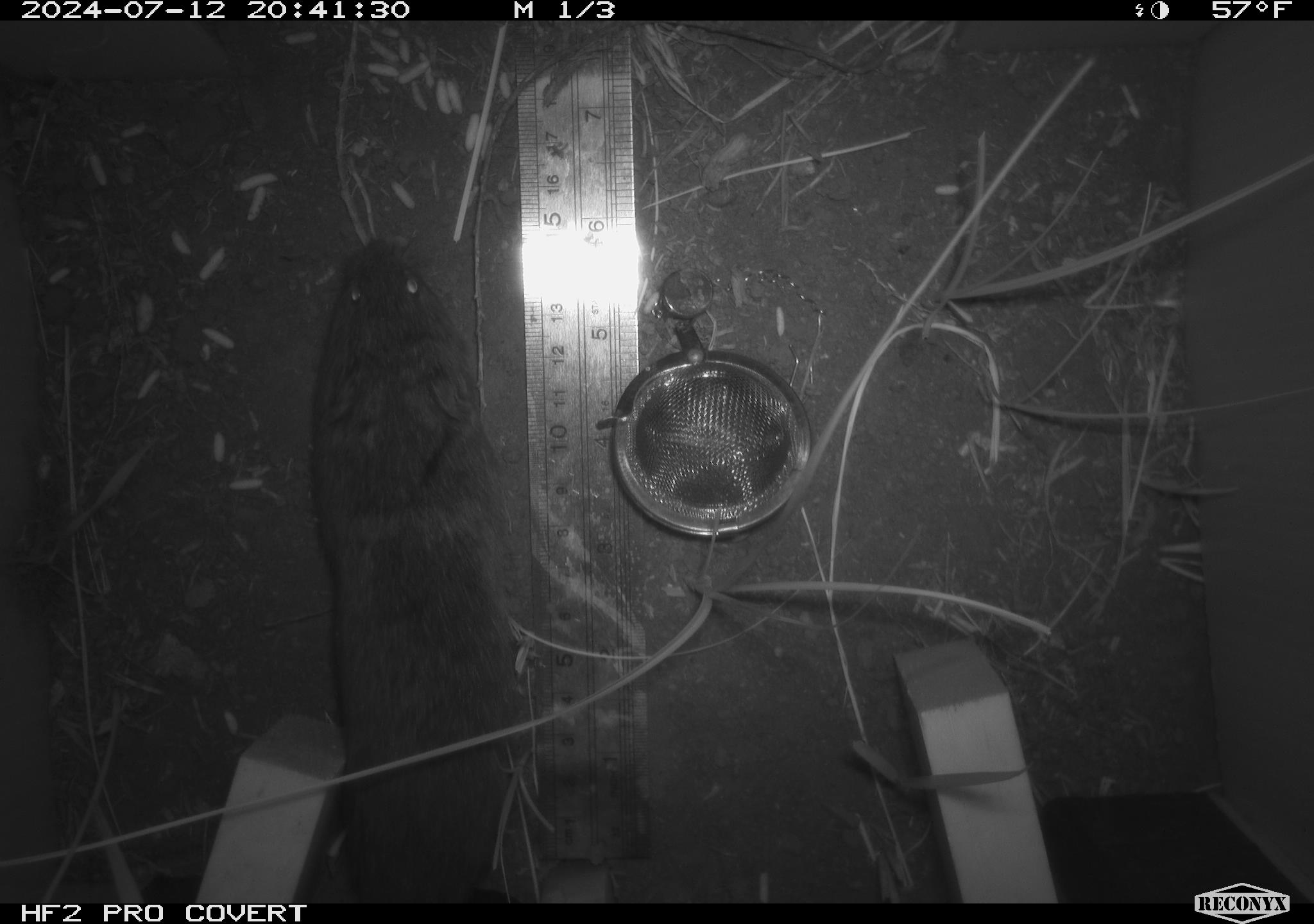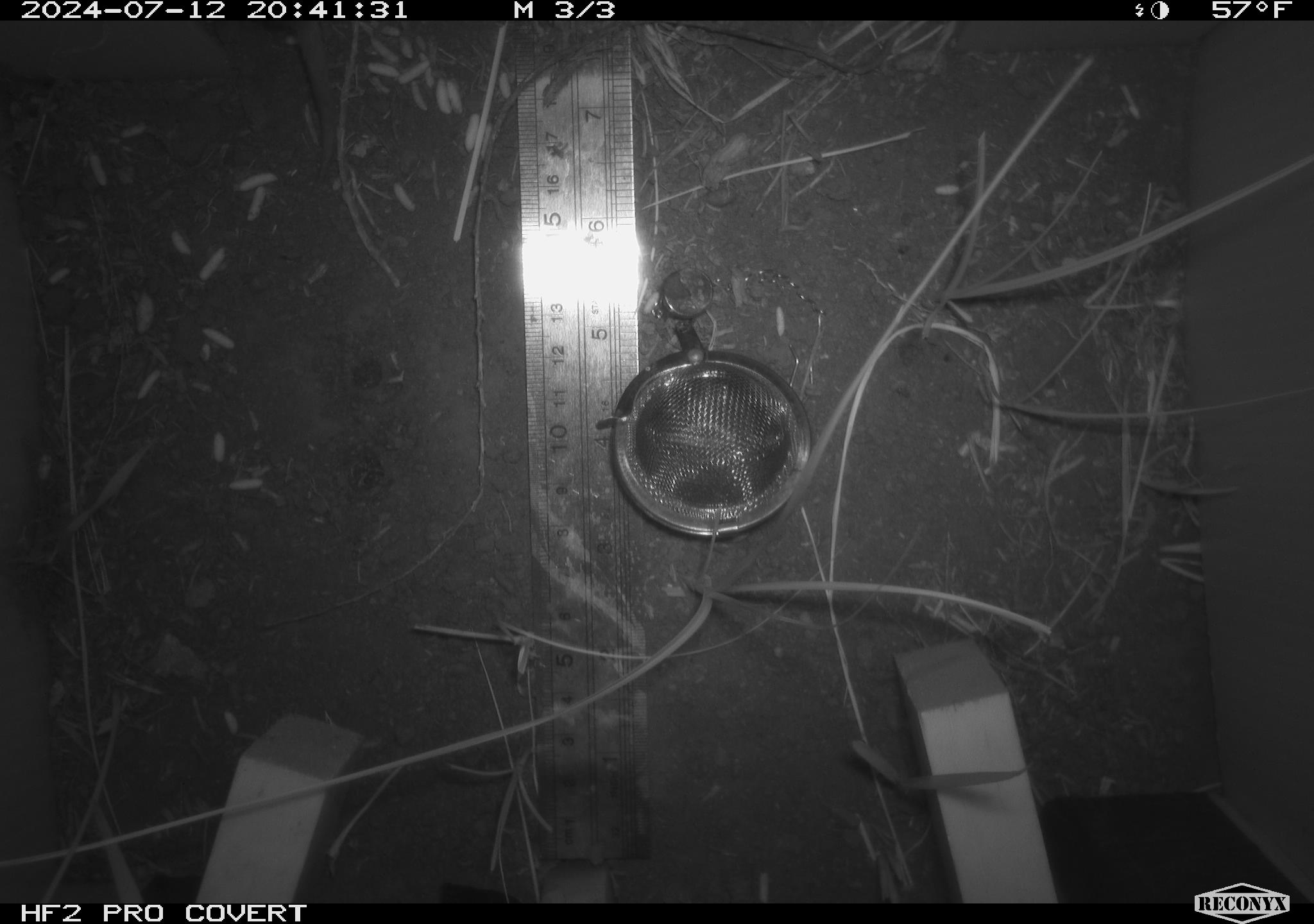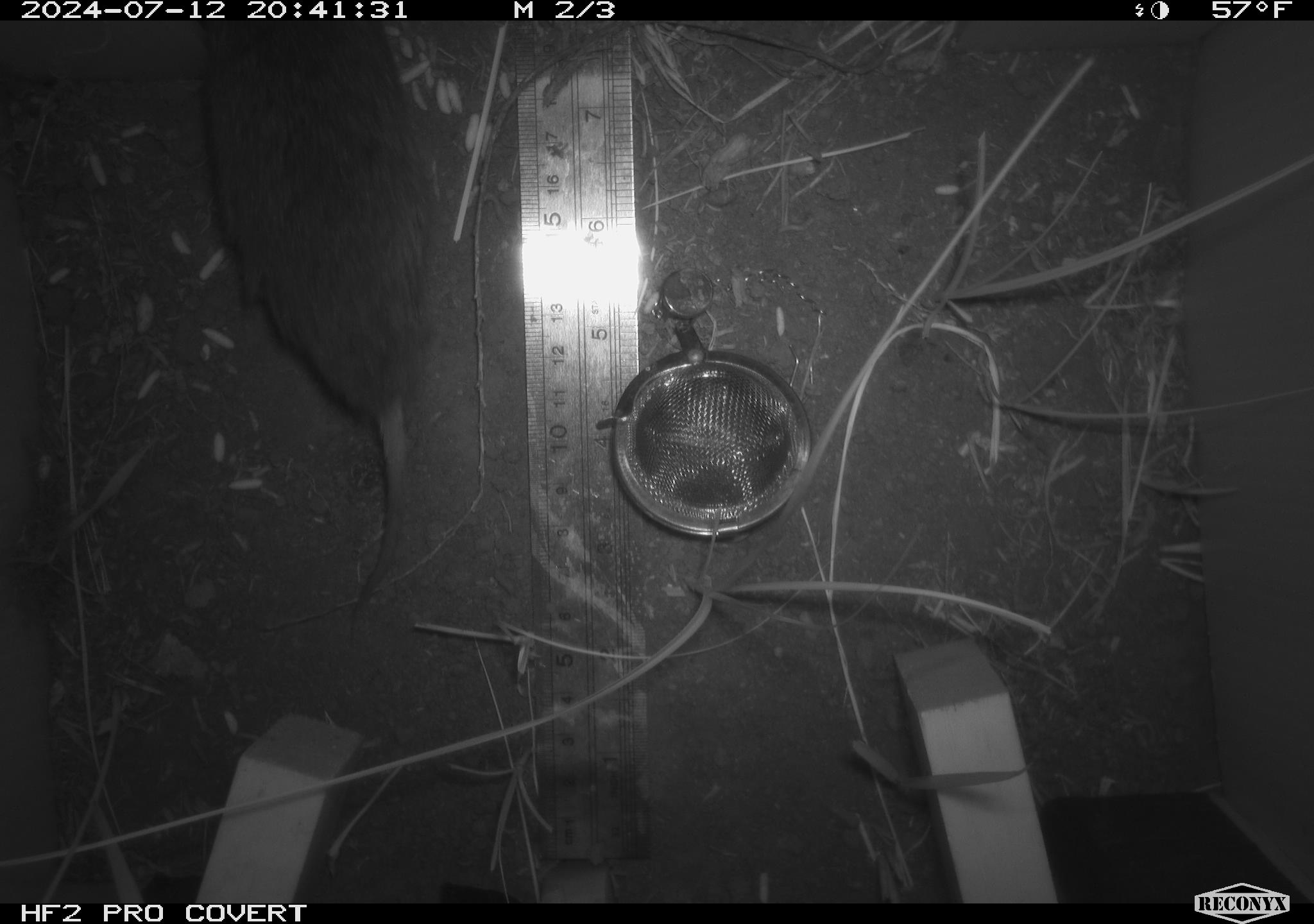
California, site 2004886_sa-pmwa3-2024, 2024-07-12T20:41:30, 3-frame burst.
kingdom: Animalia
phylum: Chordata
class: Mammalia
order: Rodentia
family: Cricetidae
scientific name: Arvicolinae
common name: voles, lemmings, and muskrats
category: arvicolinae subfamily